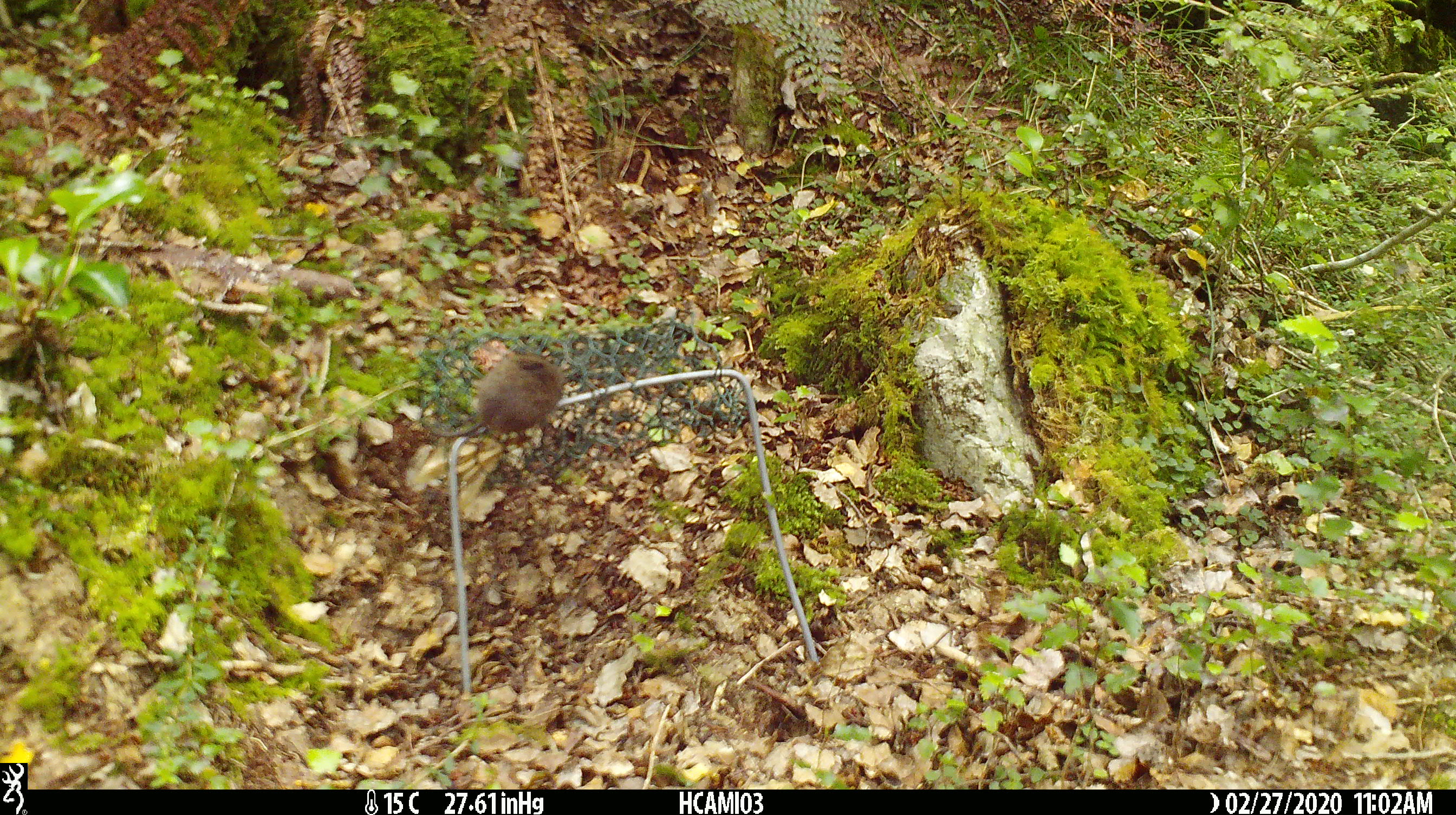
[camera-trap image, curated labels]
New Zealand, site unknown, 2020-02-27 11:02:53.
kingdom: Animalia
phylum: Chordata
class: Mammalia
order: Rodentia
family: Muridae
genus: Mus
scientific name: Mus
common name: mouse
Mouse (Mus).